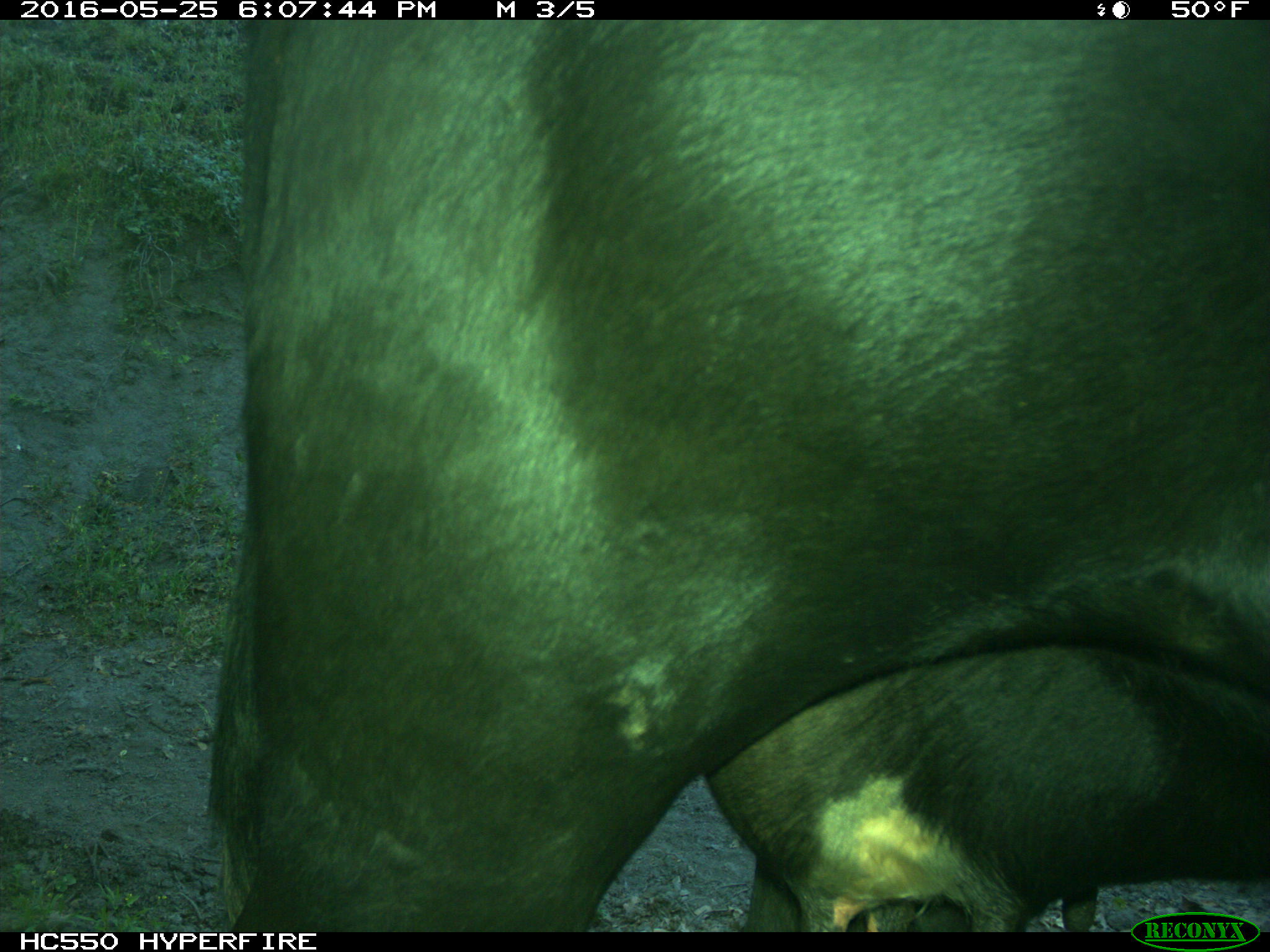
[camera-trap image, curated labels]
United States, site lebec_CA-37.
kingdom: Animalia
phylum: Chordata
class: Mammalia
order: Artiodactyla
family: Bovidae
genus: Bos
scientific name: Bos taurus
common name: domestic cow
Bos taurus (domestic cow).